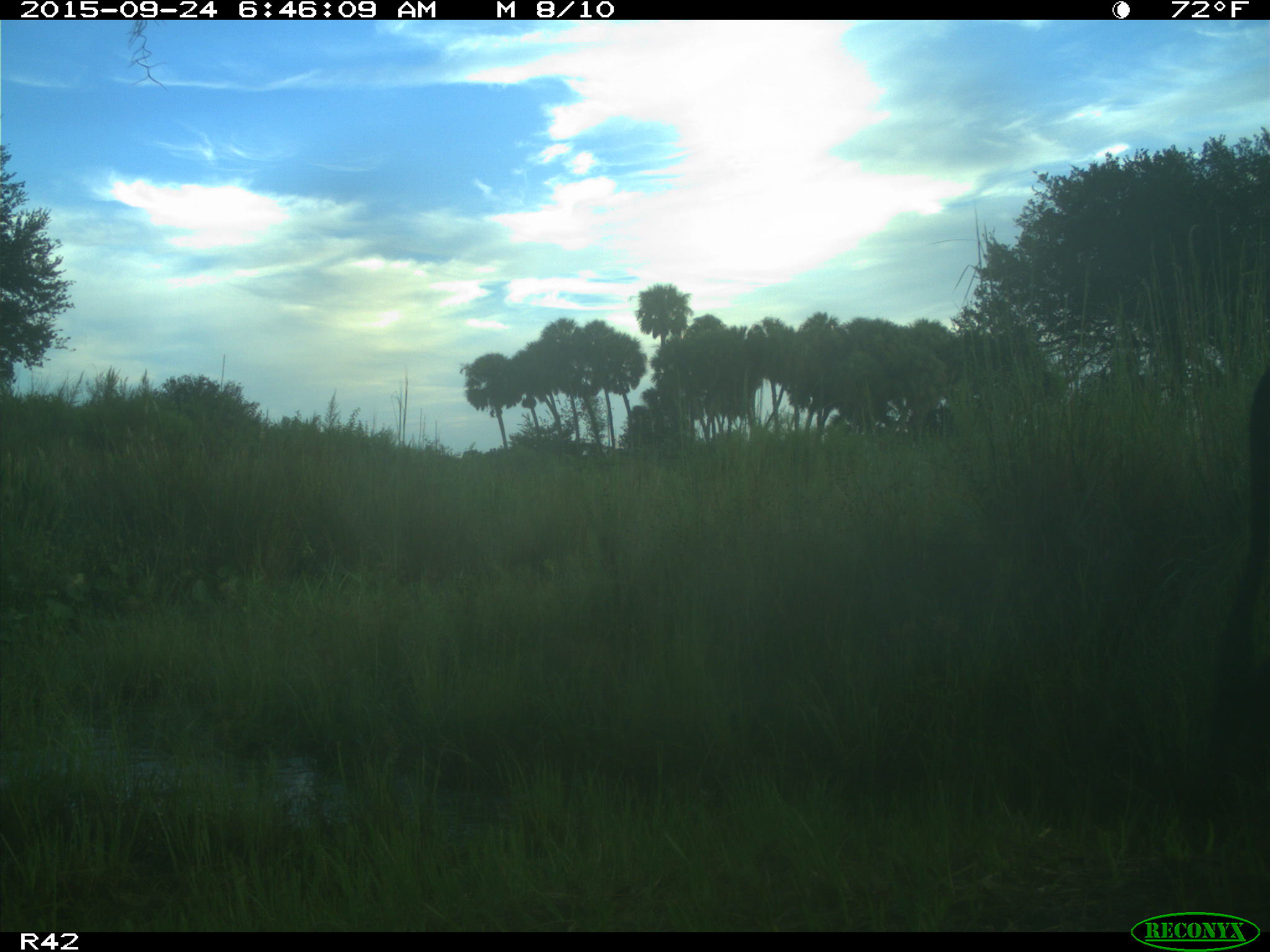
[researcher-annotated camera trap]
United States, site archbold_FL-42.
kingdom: Animalia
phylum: Chordata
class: Mammalia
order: Artiodactyla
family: Bovidae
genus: Bos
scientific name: Bos taurus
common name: domestic cow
Bos taurus (domestic cow).